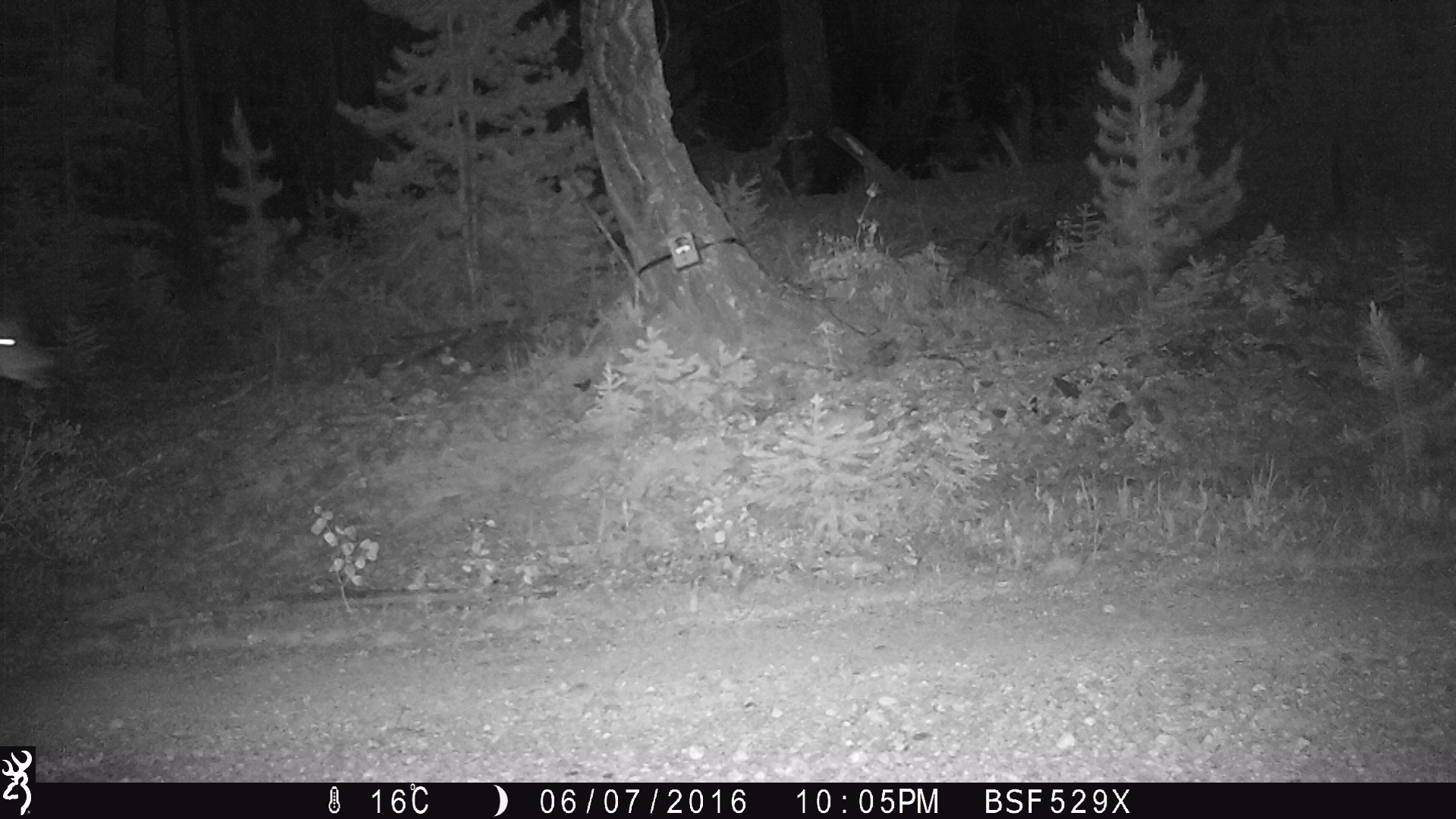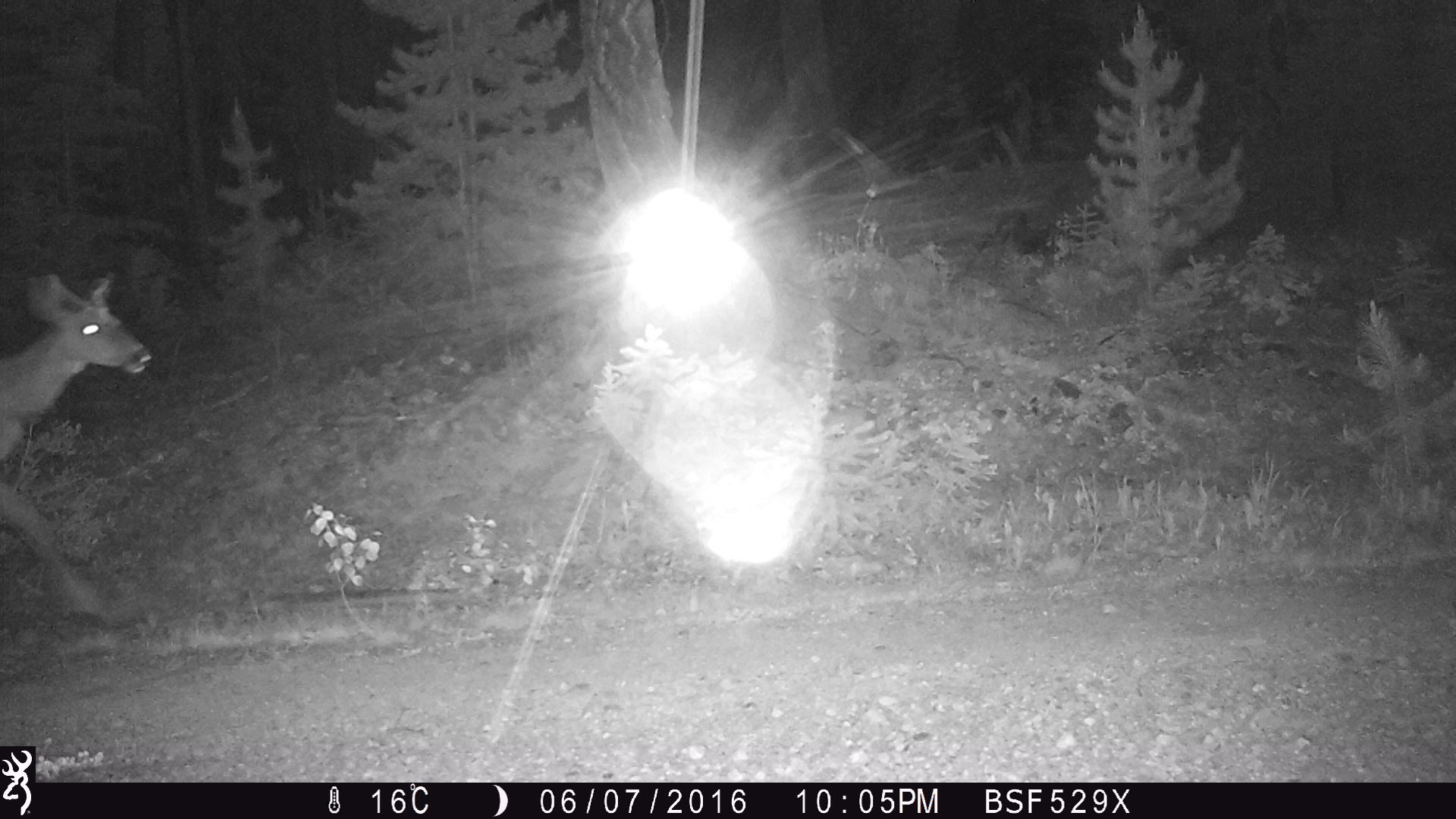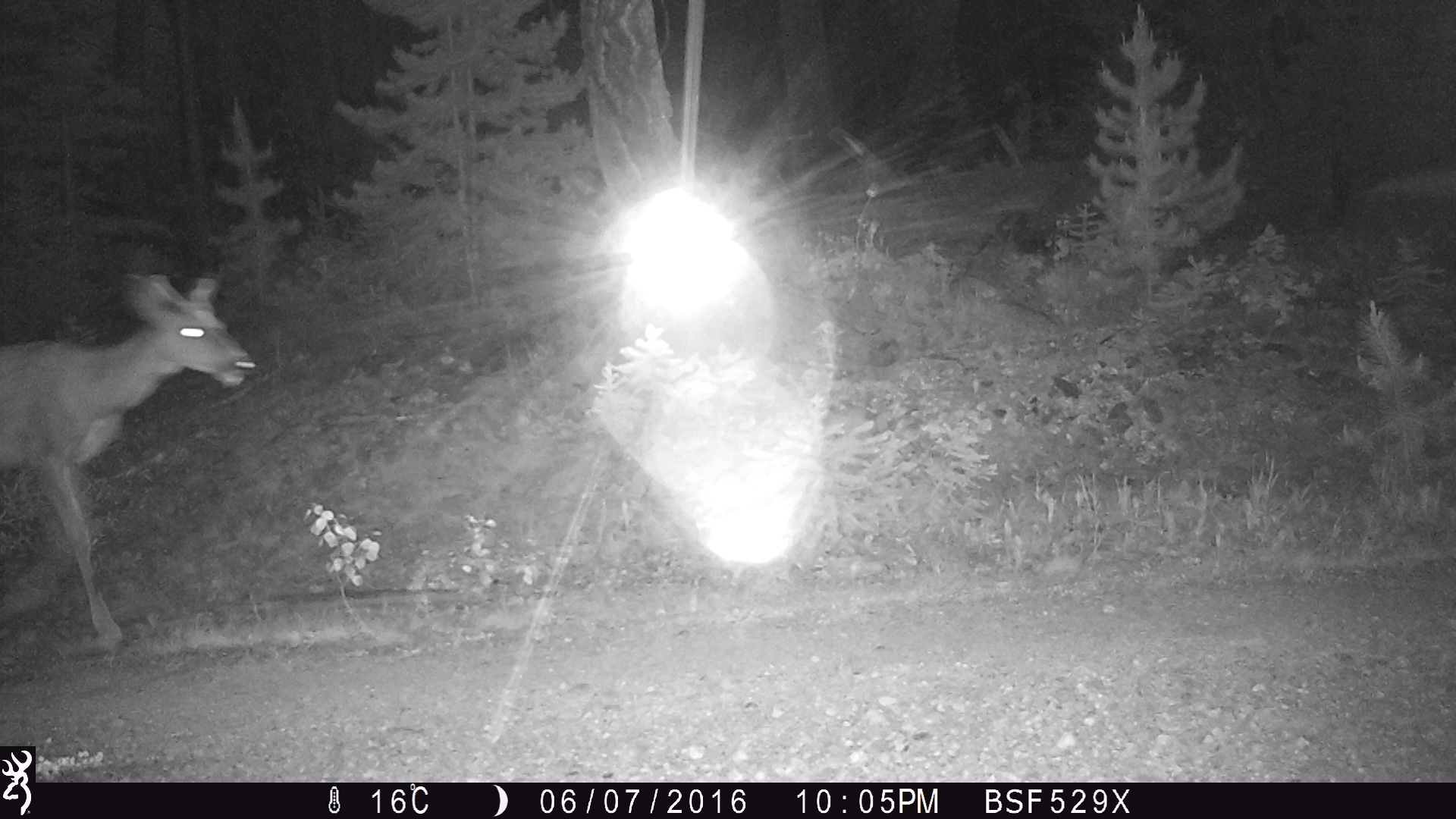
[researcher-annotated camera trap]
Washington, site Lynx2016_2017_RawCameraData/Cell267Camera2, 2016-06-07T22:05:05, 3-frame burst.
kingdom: Animalia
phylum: Chordata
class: Mammalia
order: Artiodactyla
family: Cervidae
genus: Odocoileus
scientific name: Odocoileus hemionus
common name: mule deer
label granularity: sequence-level